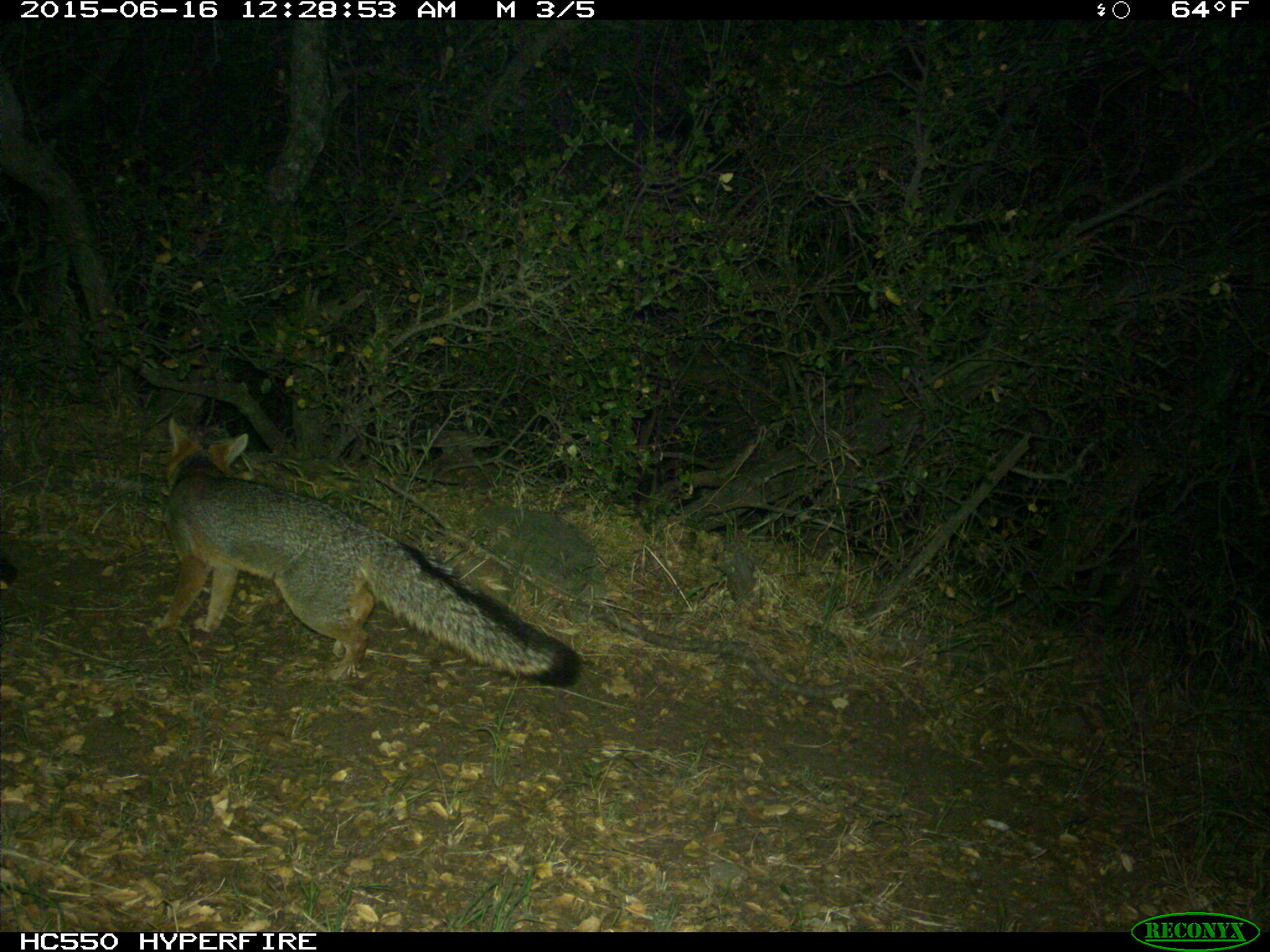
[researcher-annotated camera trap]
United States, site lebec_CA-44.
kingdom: Animalia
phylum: Chordata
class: Mammalia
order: Carnivora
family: Canidae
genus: Urocyon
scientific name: Urocyon cinereoargenteus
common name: gray fox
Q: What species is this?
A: Urocyon cinereoargenteus (gray fox).